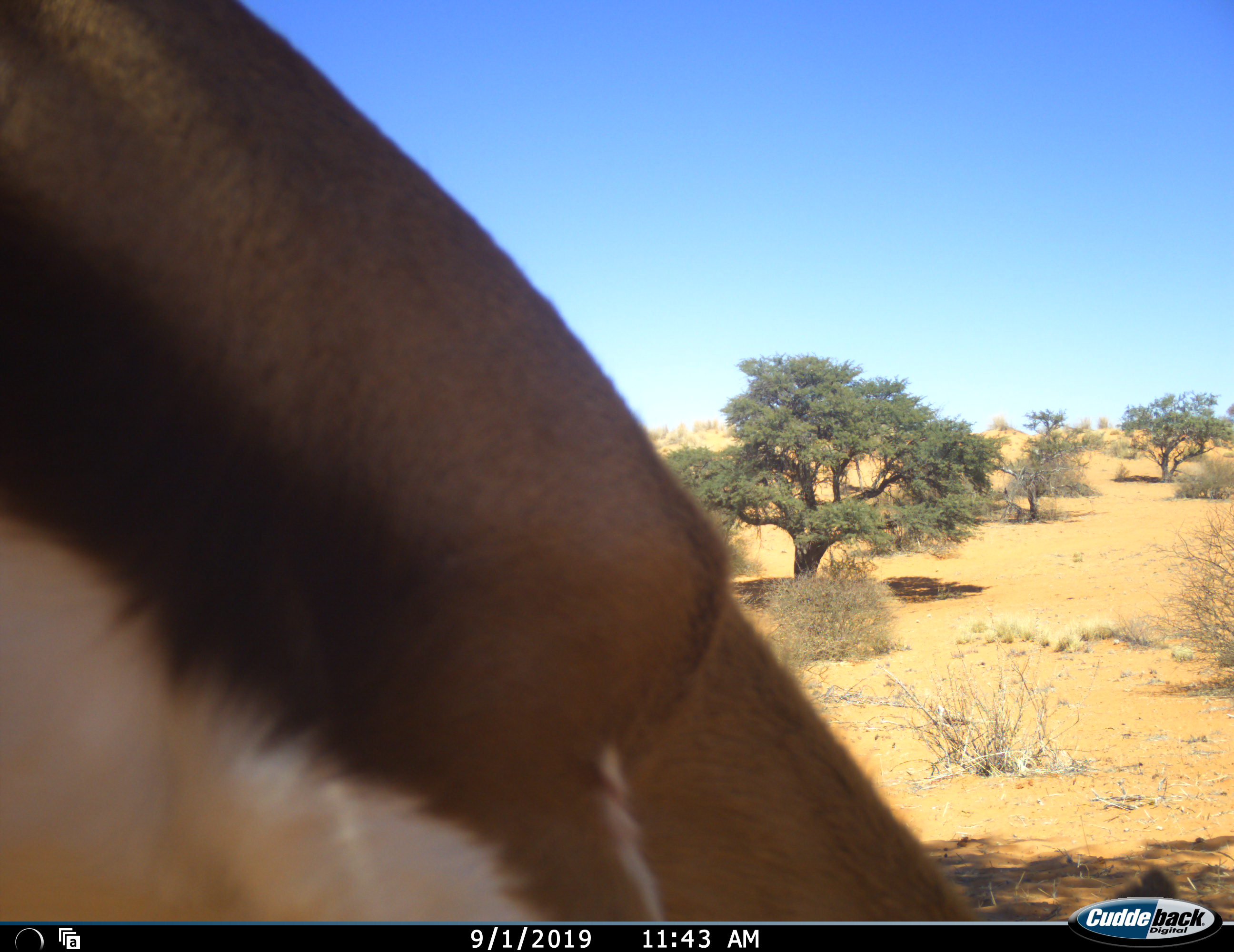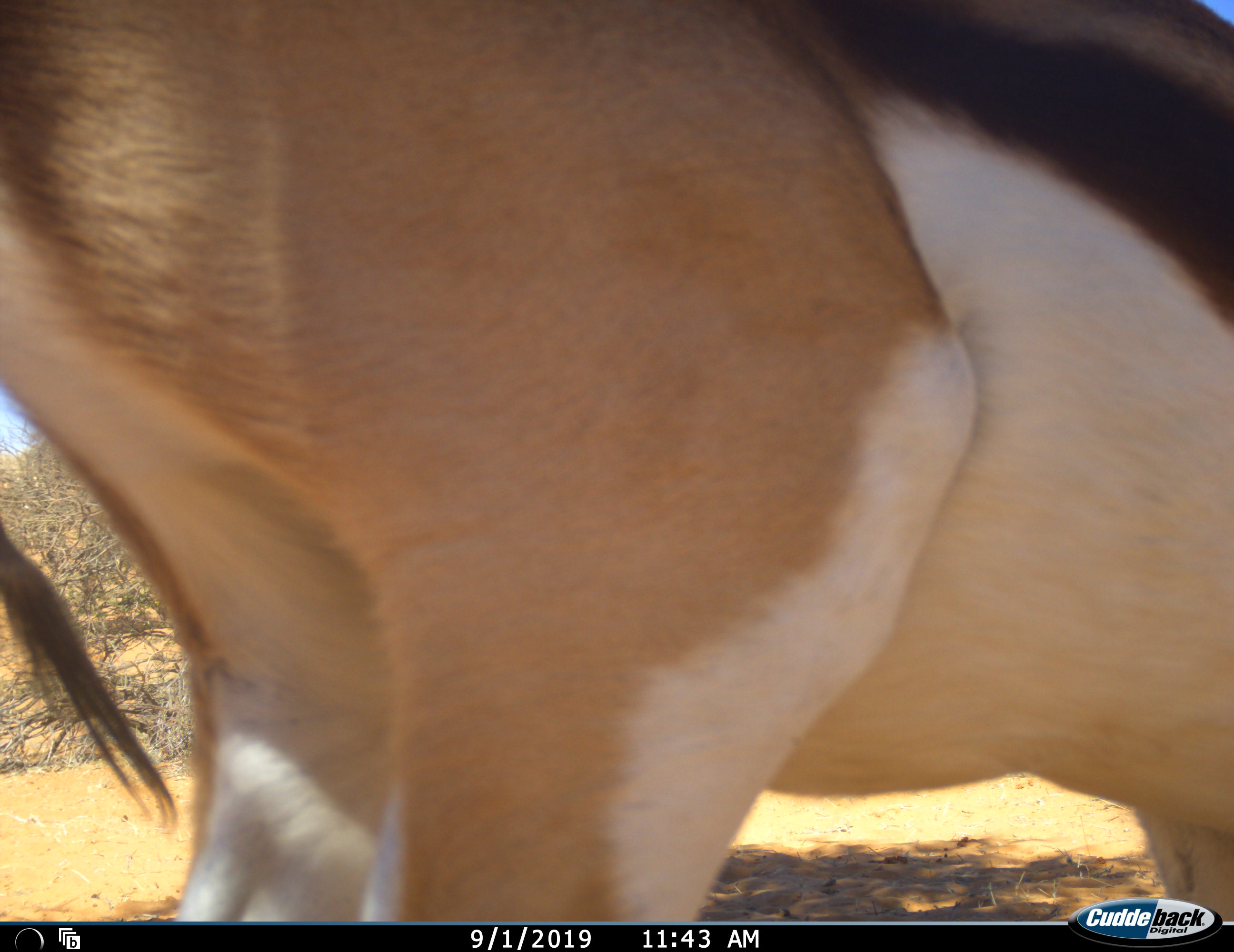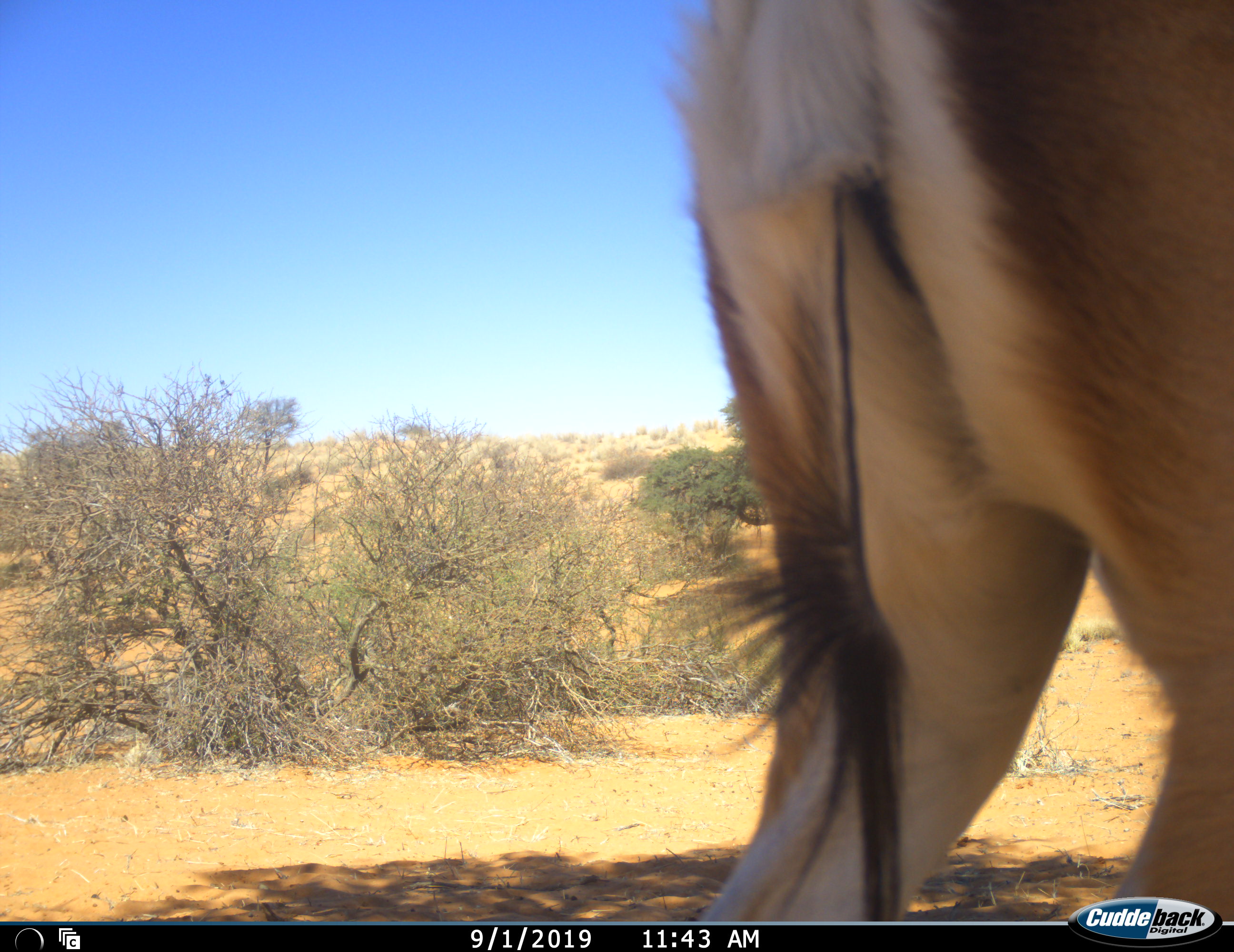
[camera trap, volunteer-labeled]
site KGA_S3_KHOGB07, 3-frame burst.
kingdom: Animalia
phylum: Chordata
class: Mammalia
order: Artiodactyla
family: Bovidae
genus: Antidorcas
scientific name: Antidorcas marsupialis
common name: springbok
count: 1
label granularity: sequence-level